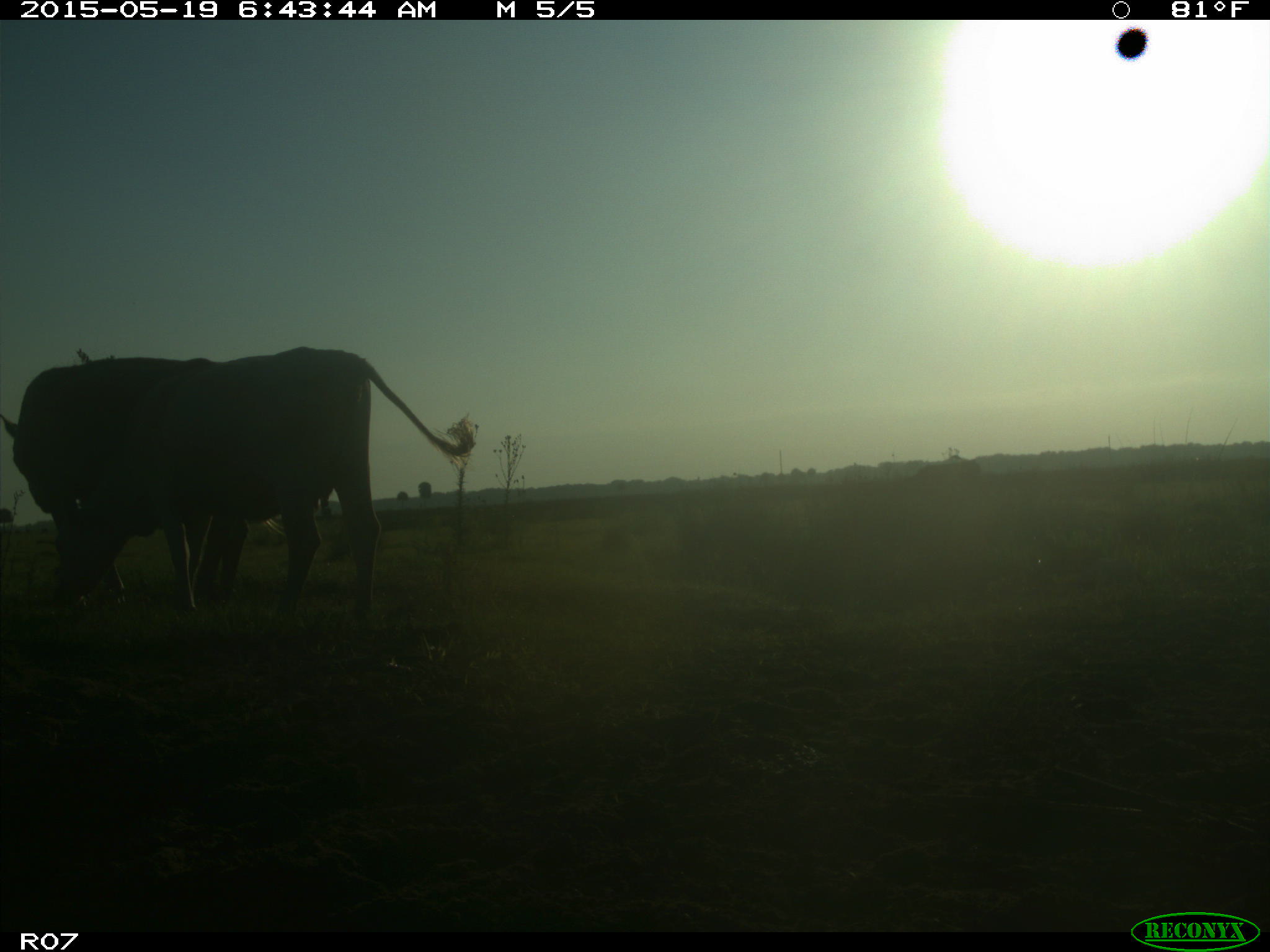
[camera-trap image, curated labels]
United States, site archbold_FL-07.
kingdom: Animalia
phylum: Chordata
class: Mammalia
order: Artiodactyla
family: Bovidae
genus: Bos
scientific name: Bos taurus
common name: domestic cow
Bos taurus (domestic cow).